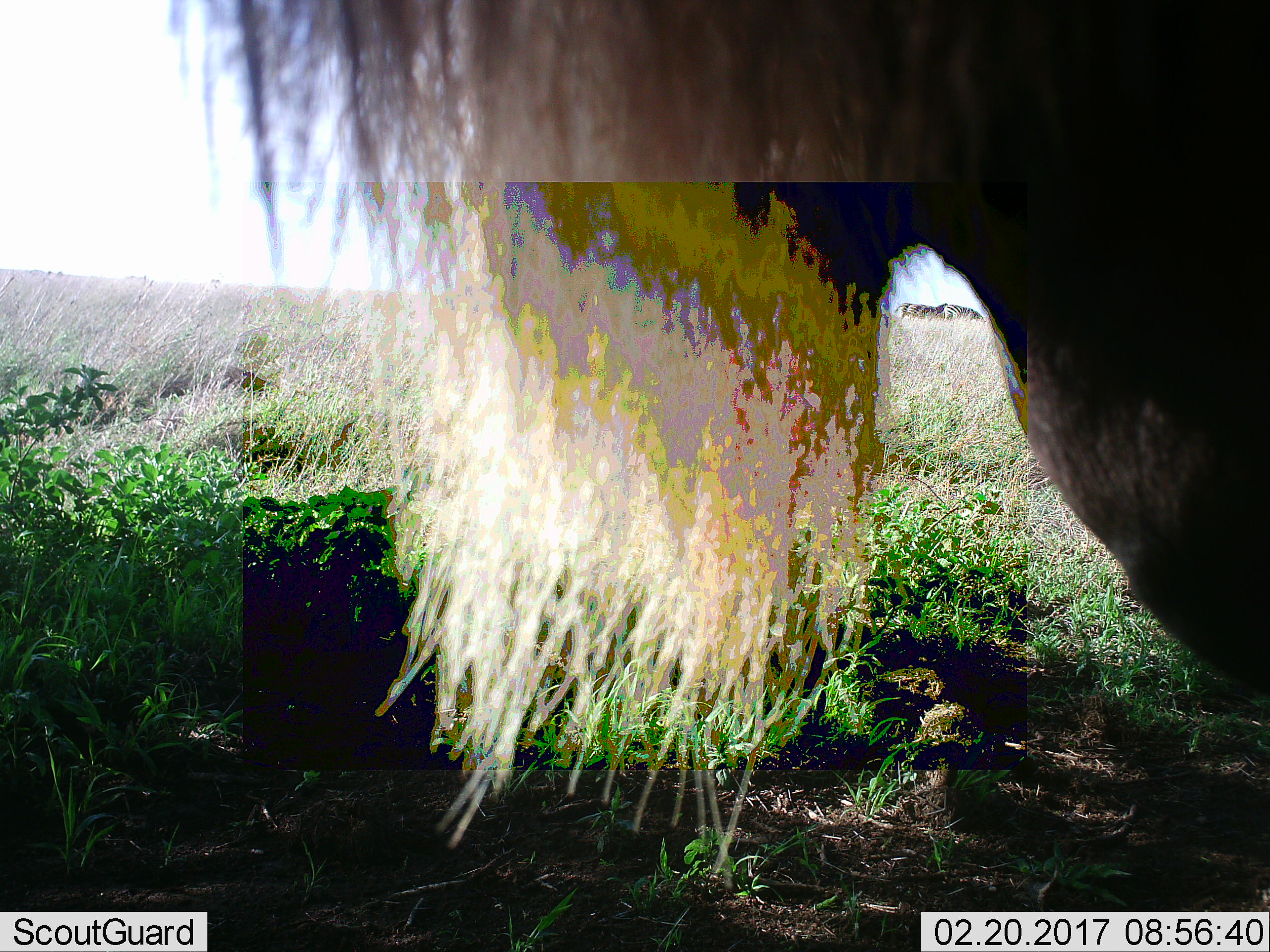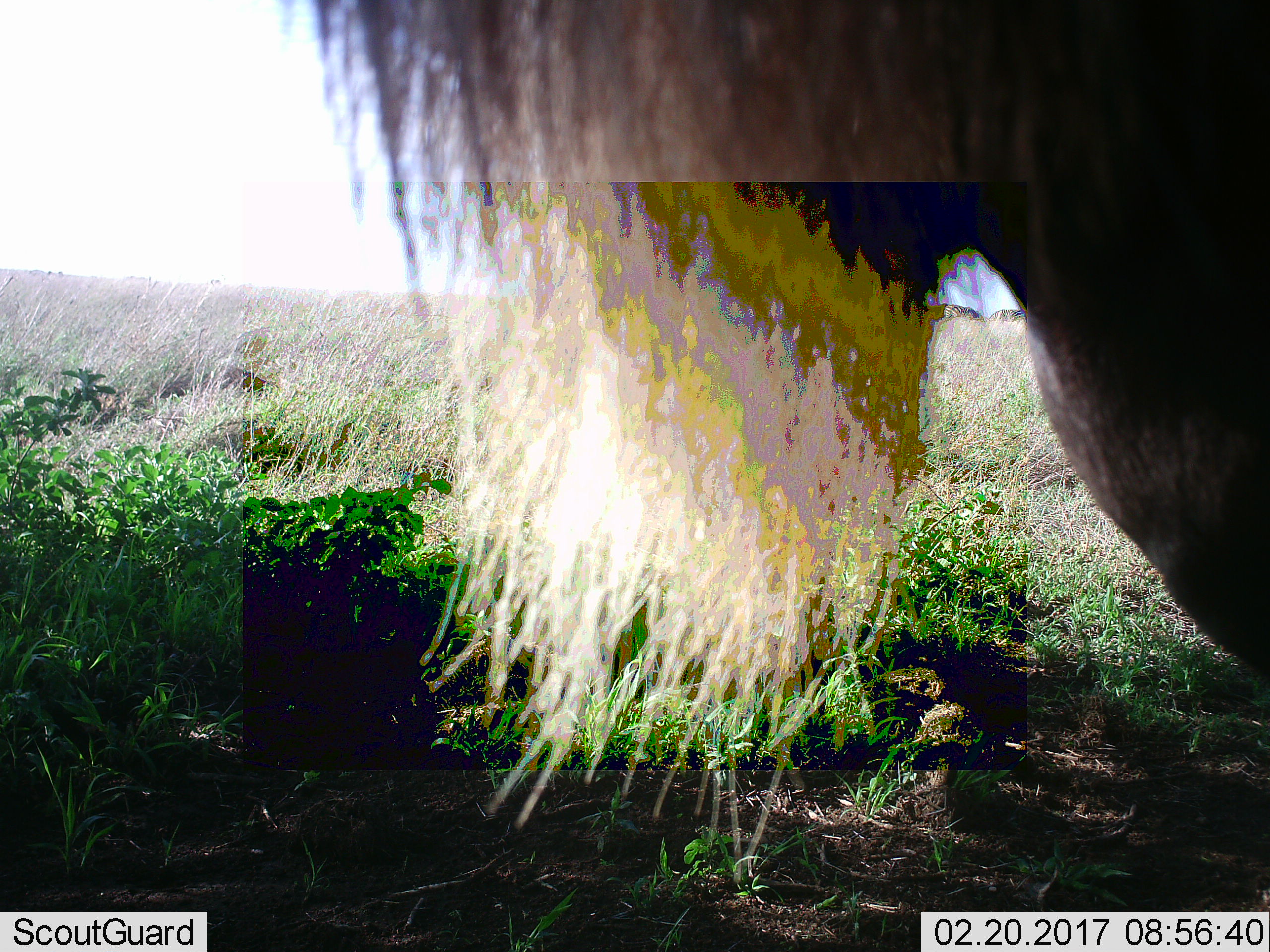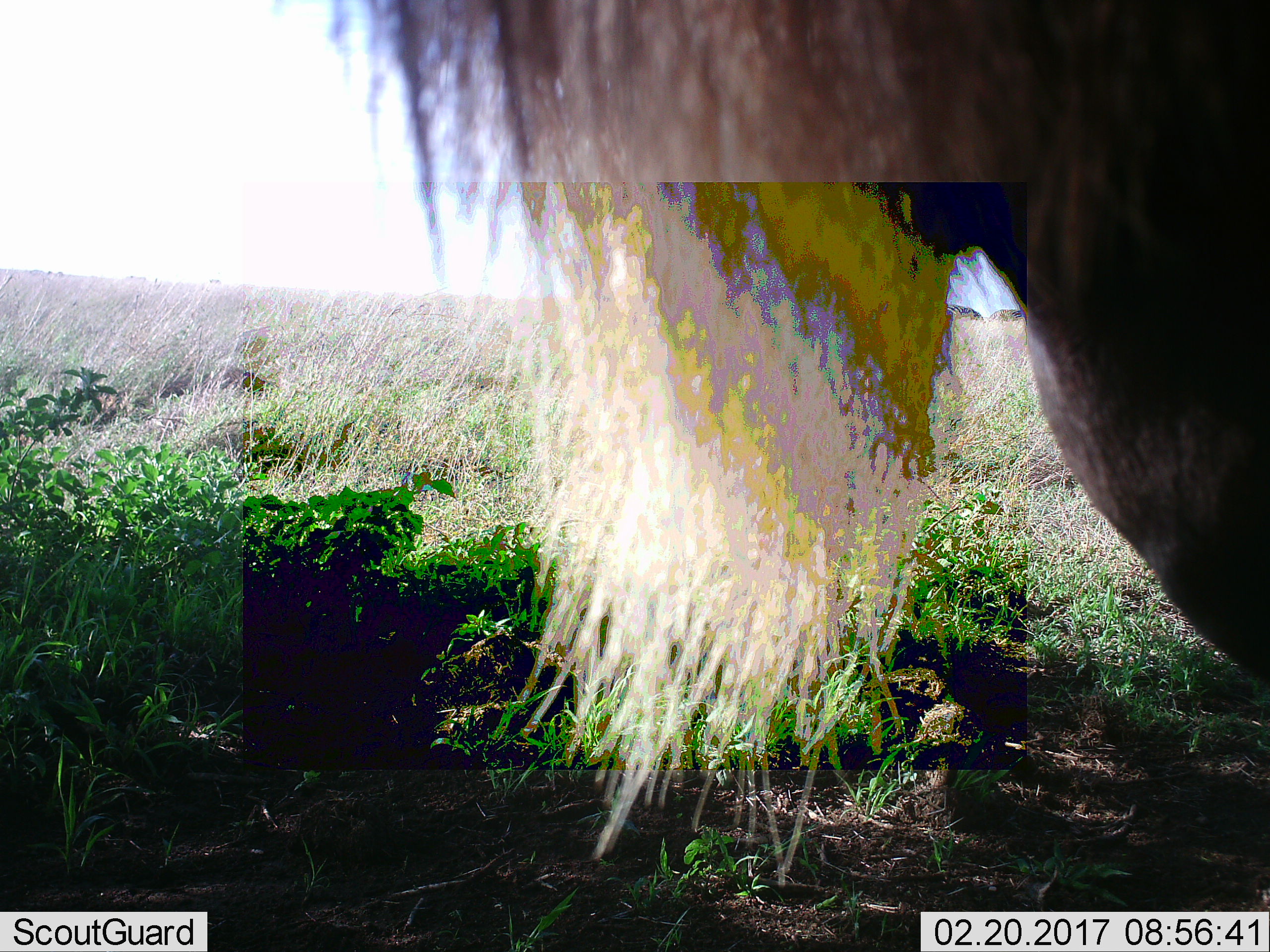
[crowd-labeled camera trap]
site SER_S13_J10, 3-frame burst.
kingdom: Animalia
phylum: Chordata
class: Mammalia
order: Artiodactyla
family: Bovidae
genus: Connochaetes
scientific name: Connochaetes taurinus taurinus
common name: blue wildebeest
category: wildebeestblue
Wildebeestblue (blue wildebeest) (Connochaetes taurinus taurinus), count 1. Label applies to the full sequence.